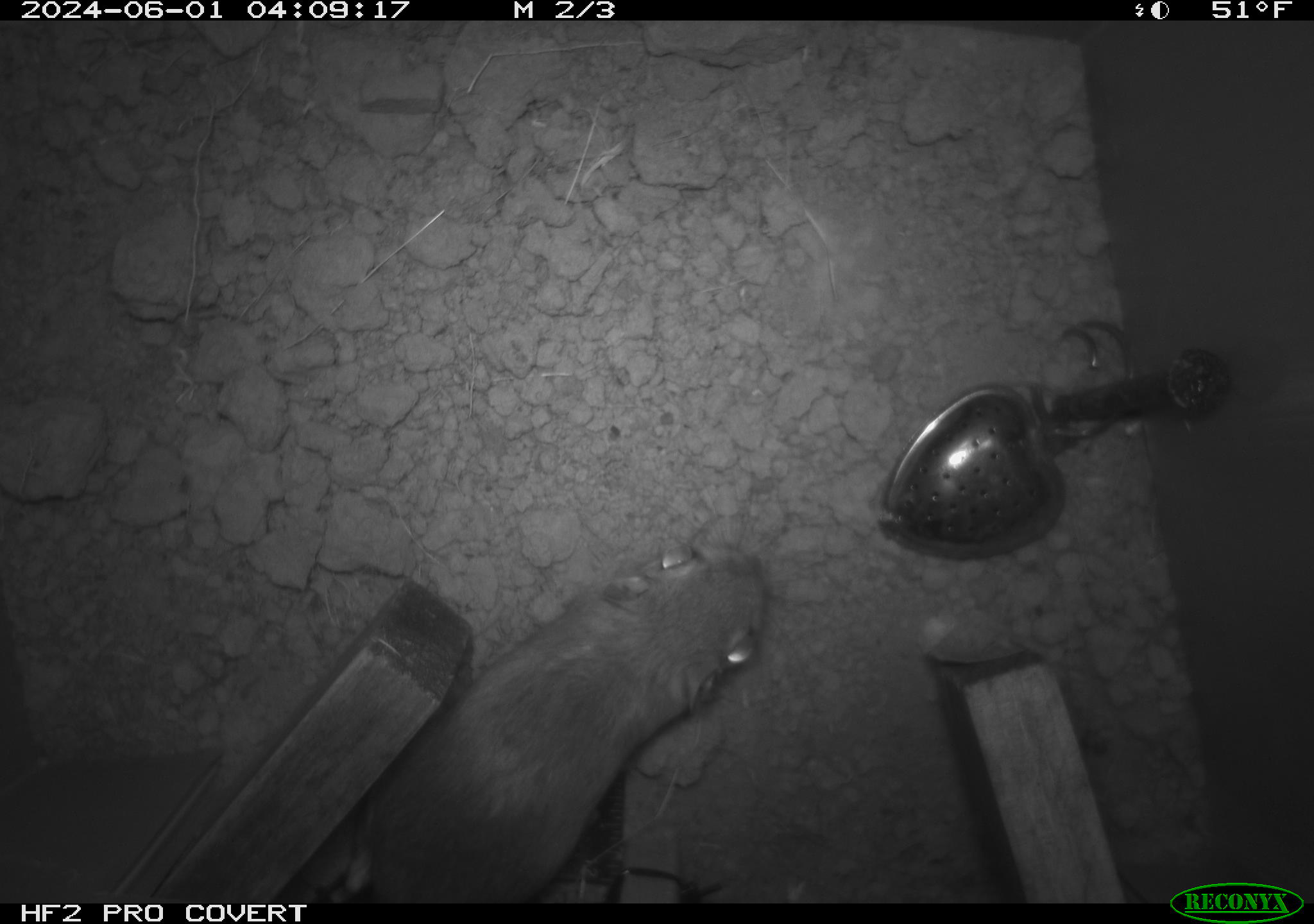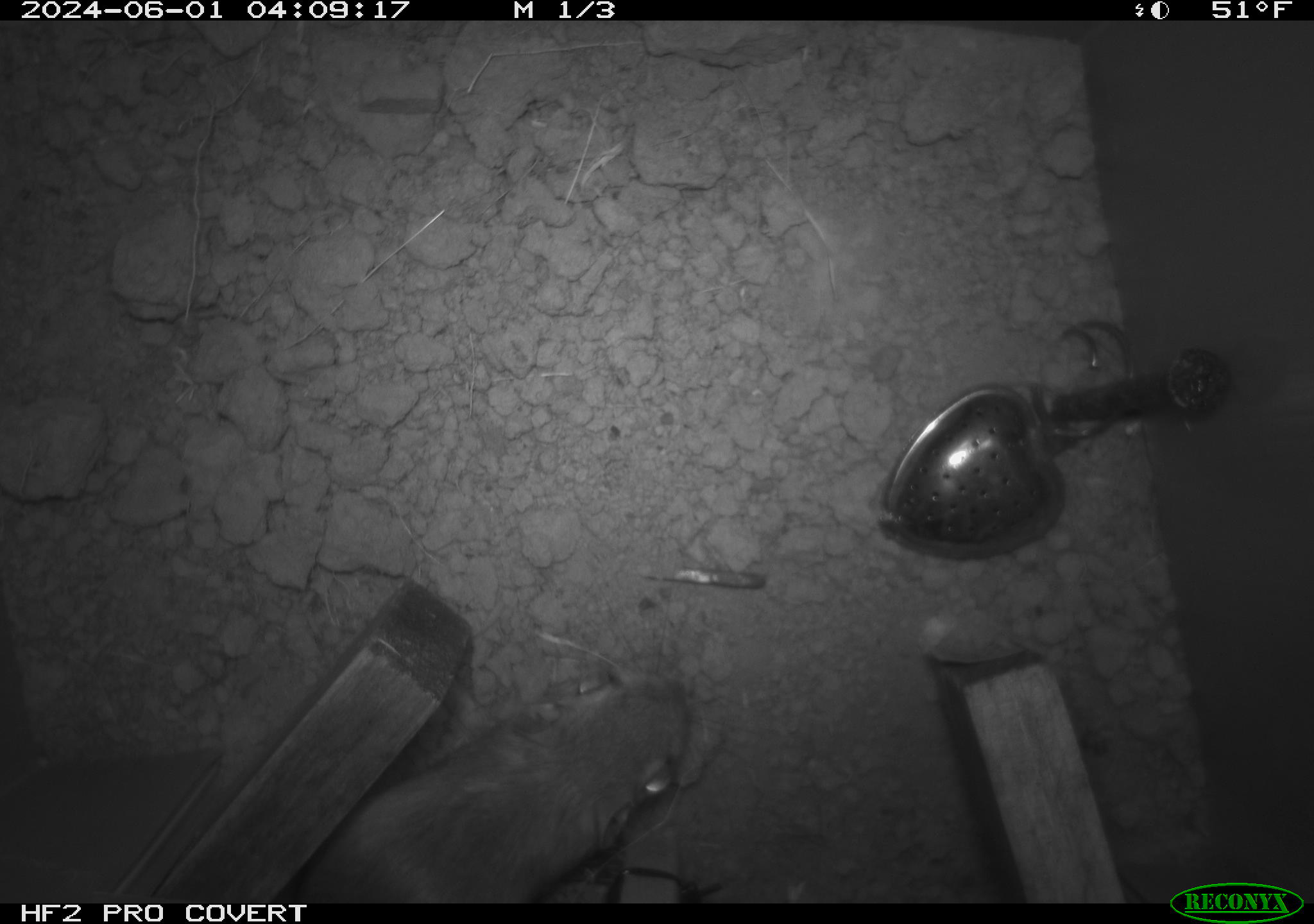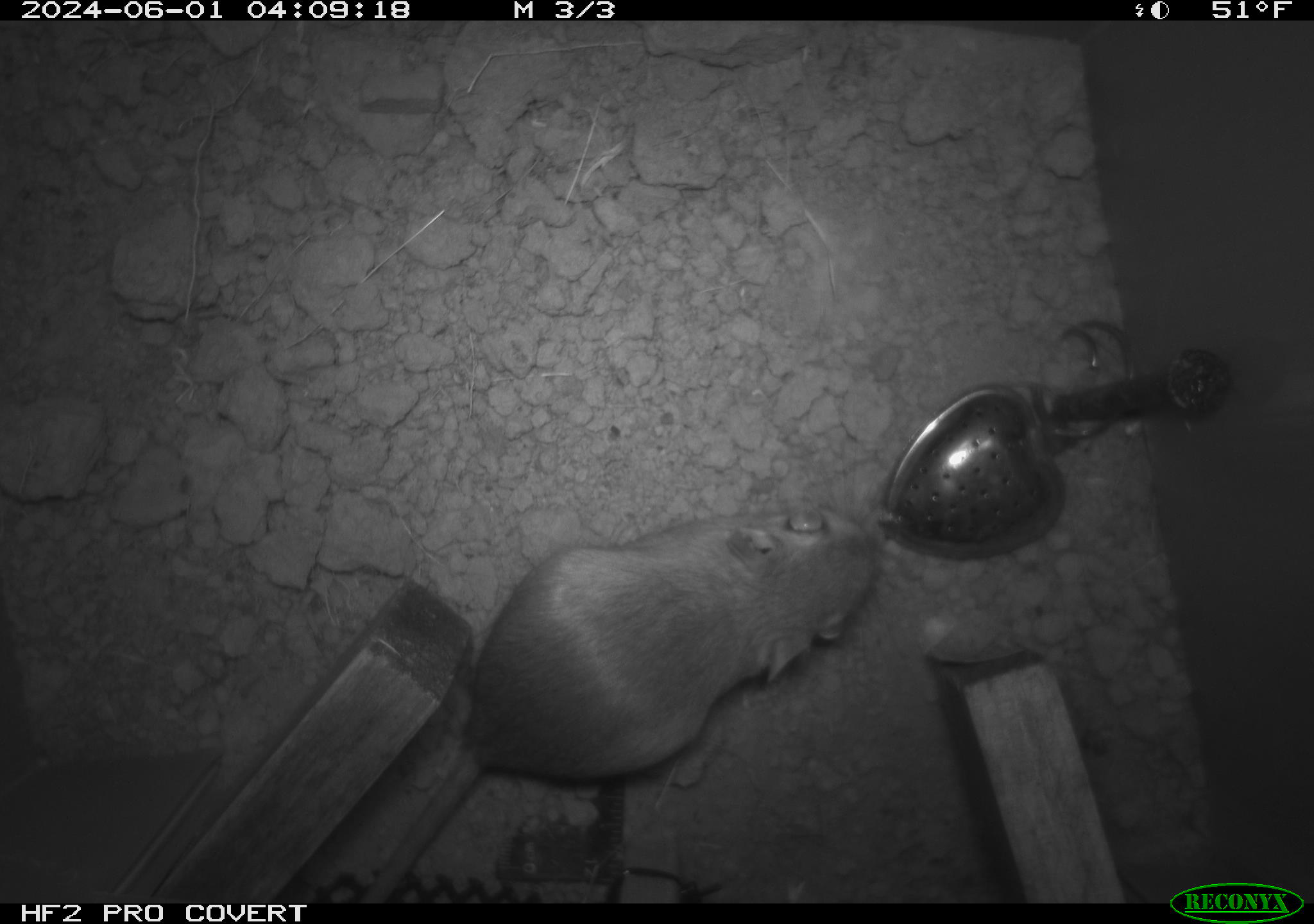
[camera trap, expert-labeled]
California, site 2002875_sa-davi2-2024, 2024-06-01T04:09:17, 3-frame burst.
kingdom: Animalia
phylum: Chordata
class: Mammalia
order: Rodentia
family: Heteromyidae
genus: Dipodomys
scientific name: Dipodomys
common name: kangaroo rats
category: dipodomys species